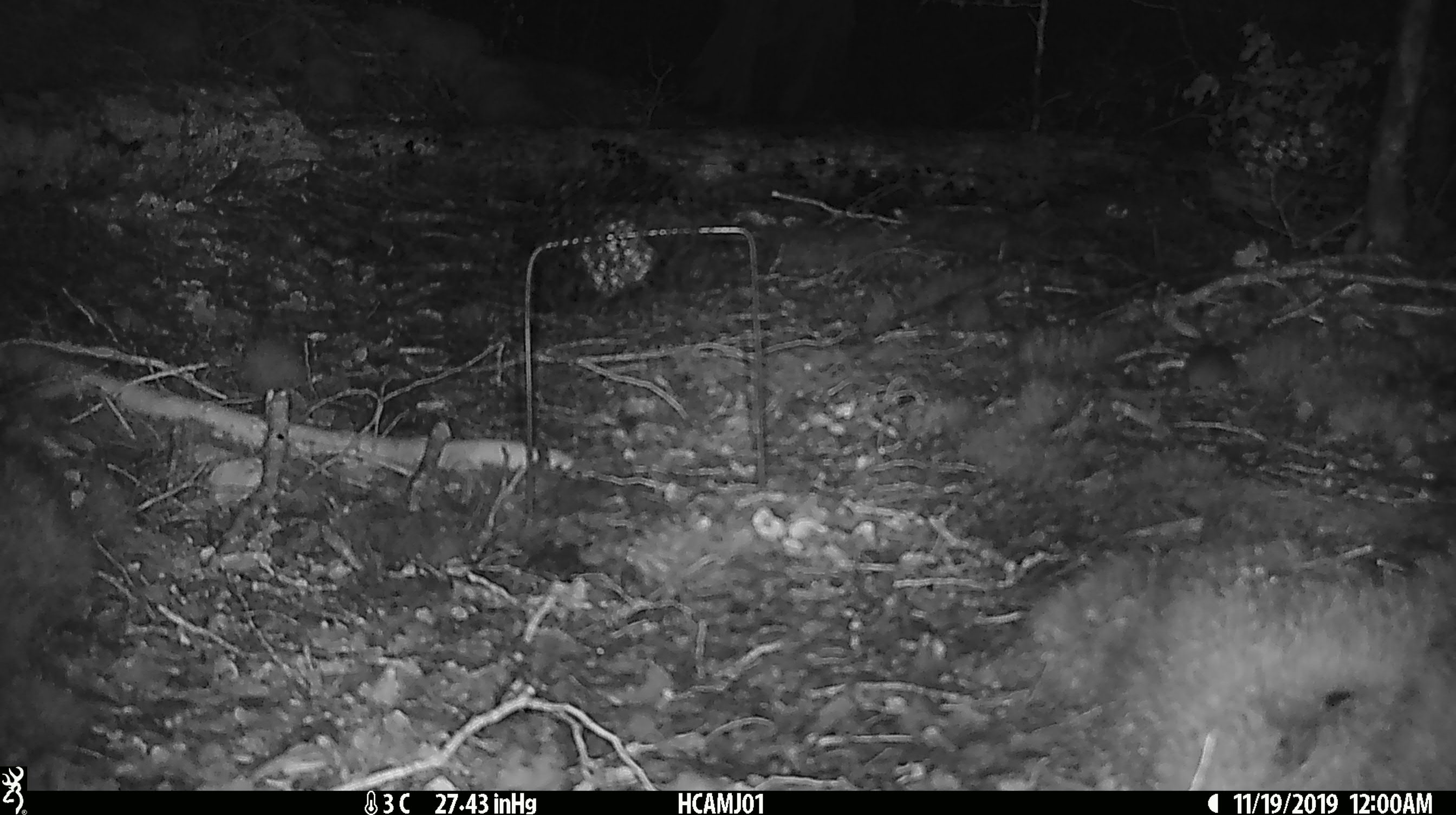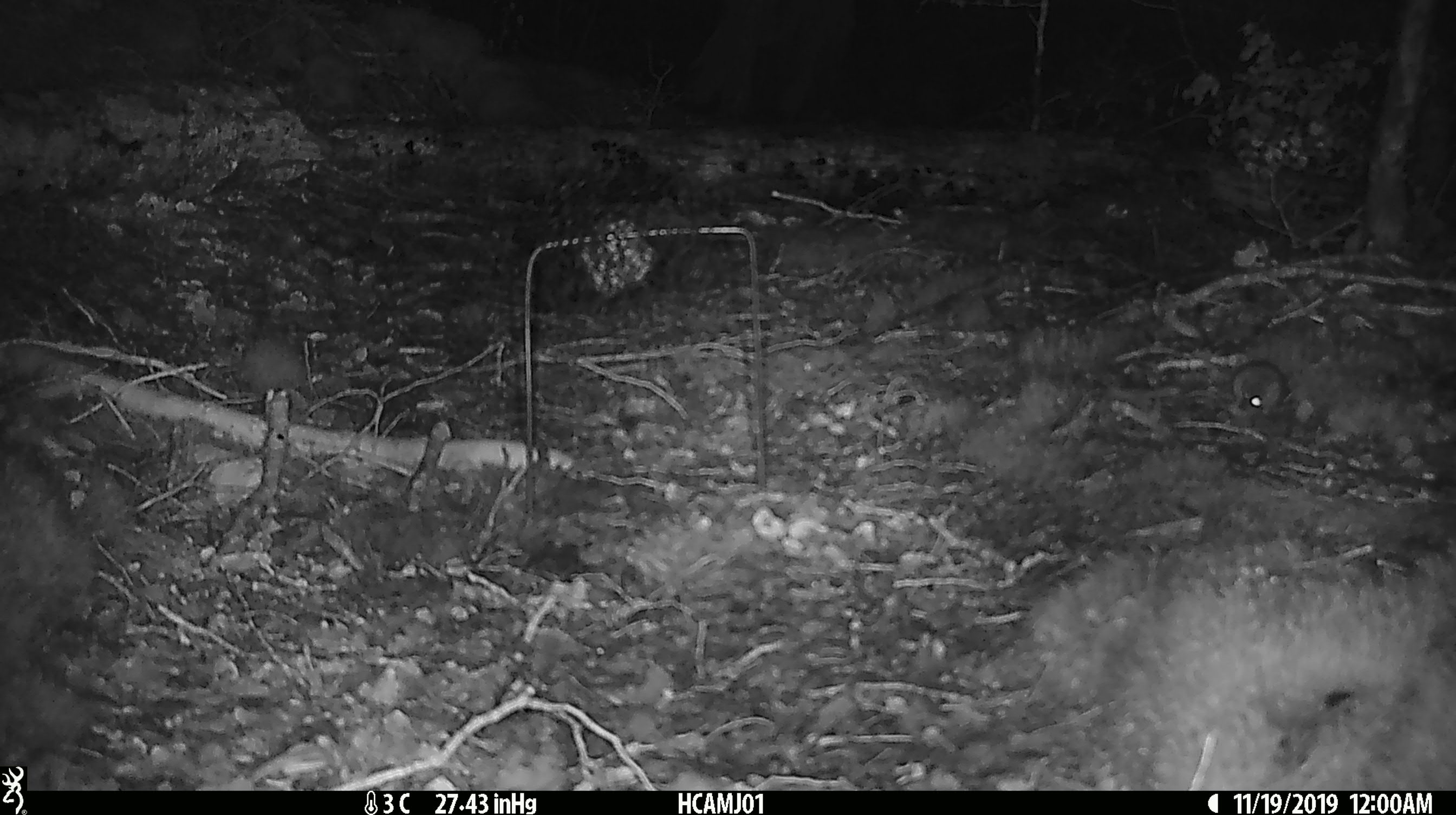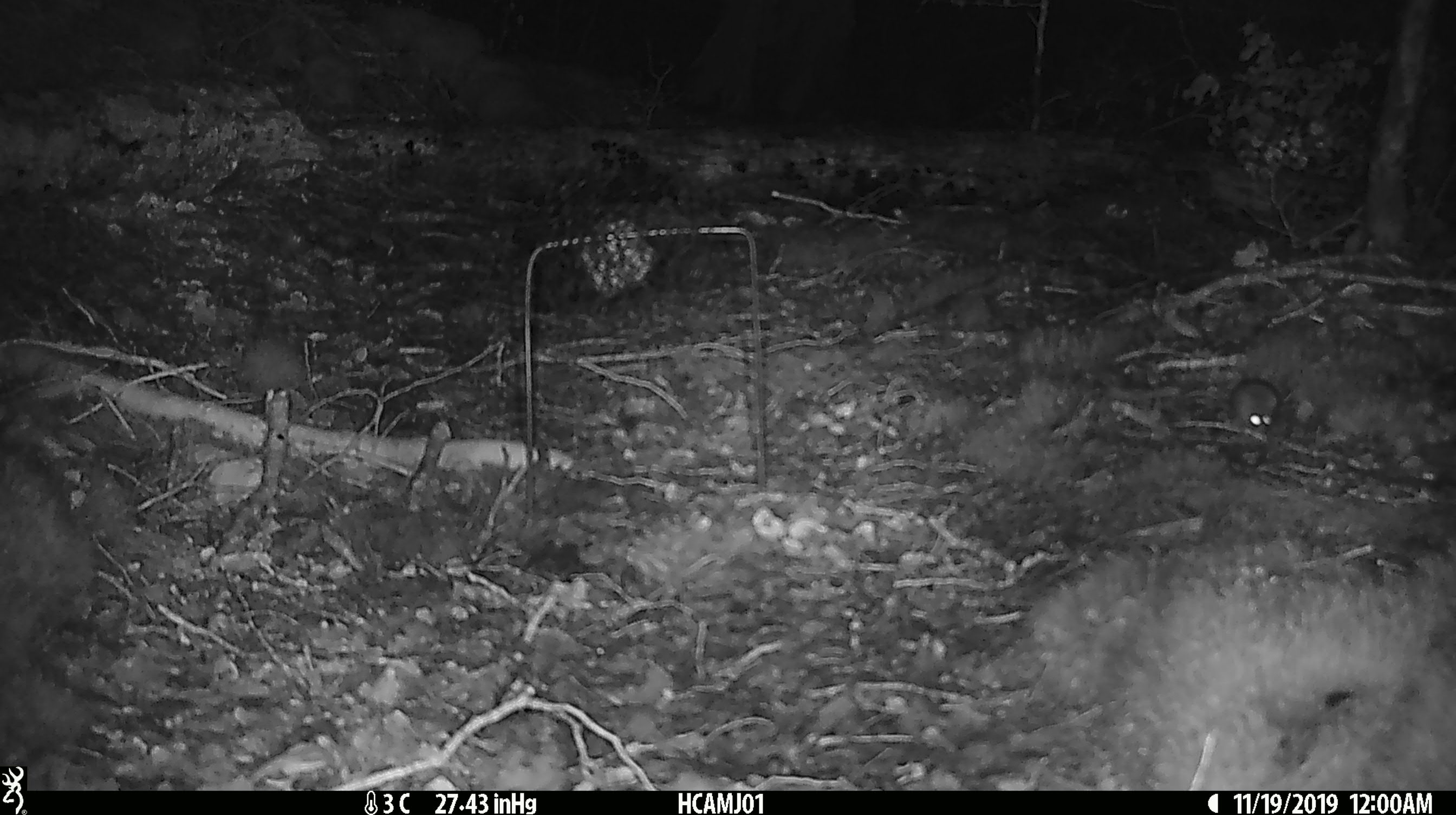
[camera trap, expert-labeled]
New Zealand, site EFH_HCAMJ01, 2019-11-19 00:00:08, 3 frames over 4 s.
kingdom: Animalia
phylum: Chordata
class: Mammalia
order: Rodentia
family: Muridae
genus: Mus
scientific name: Mus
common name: mouse